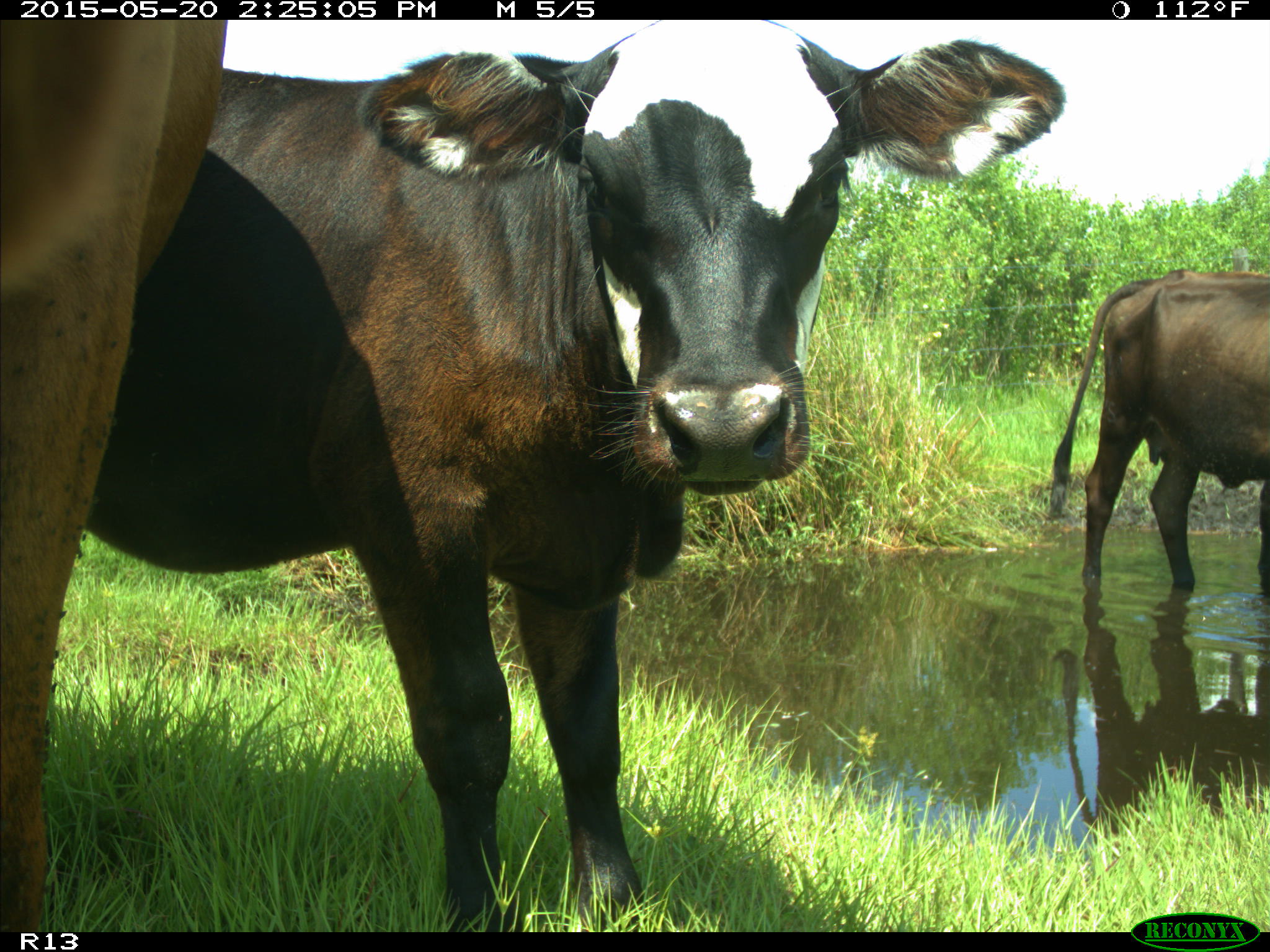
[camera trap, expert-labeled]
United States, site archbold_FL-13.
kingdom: Animalia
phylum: Chordata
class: Mammalia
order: Artiodactyla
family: Bovidae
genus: Bos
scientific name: Bos taurus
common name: domestic cow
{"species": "Bos taurus (domestic cow)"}